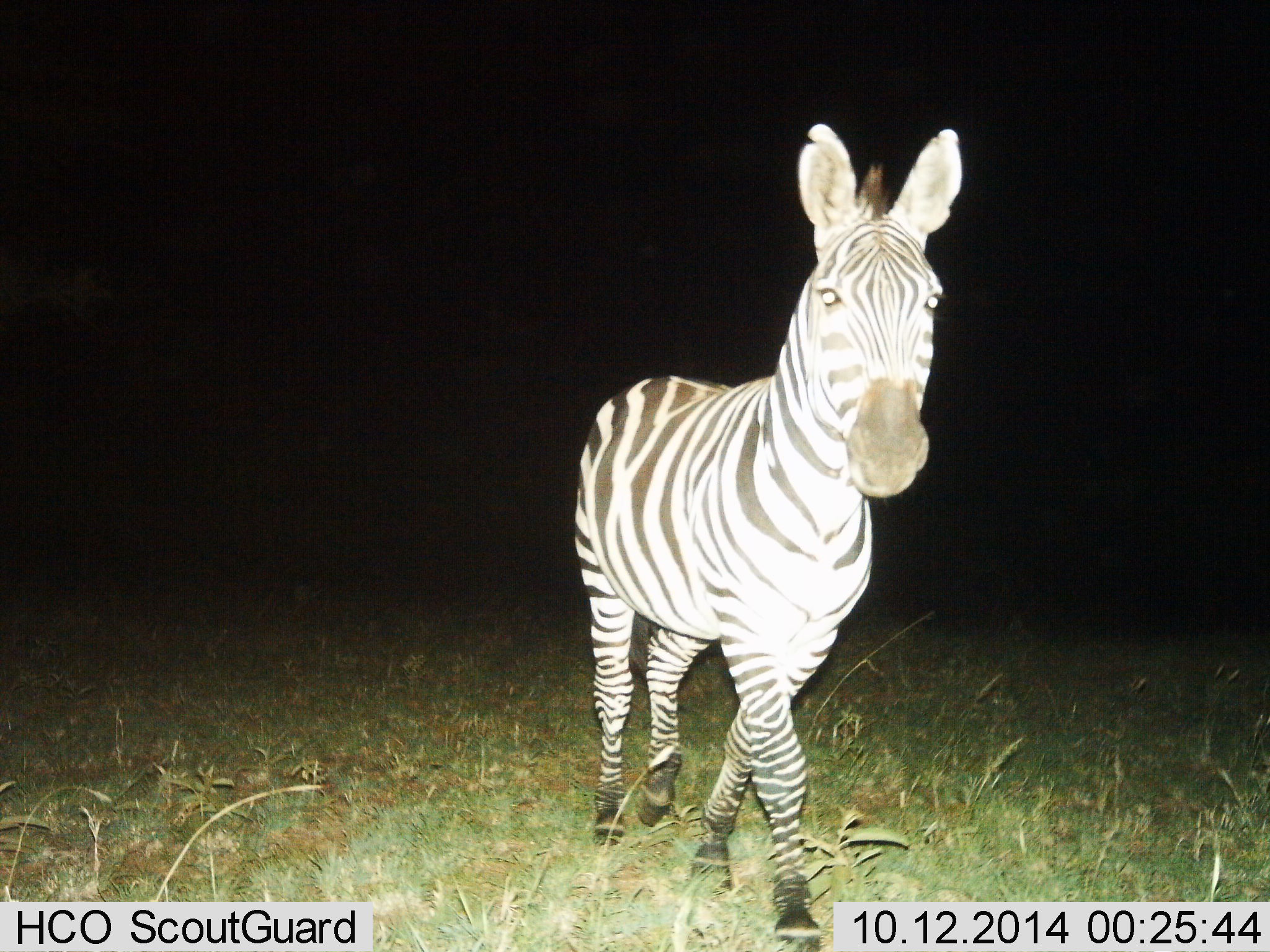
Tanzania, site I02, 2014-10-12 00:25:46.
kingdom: Animalia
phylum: Chordata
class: Mammalia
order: Perissodactyla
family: Equidae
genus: Equus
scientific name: Equus quagga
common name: plains zebra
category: zebra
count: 1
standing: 40%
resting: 0%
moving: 60%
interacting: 0%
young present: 0%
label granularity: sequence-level